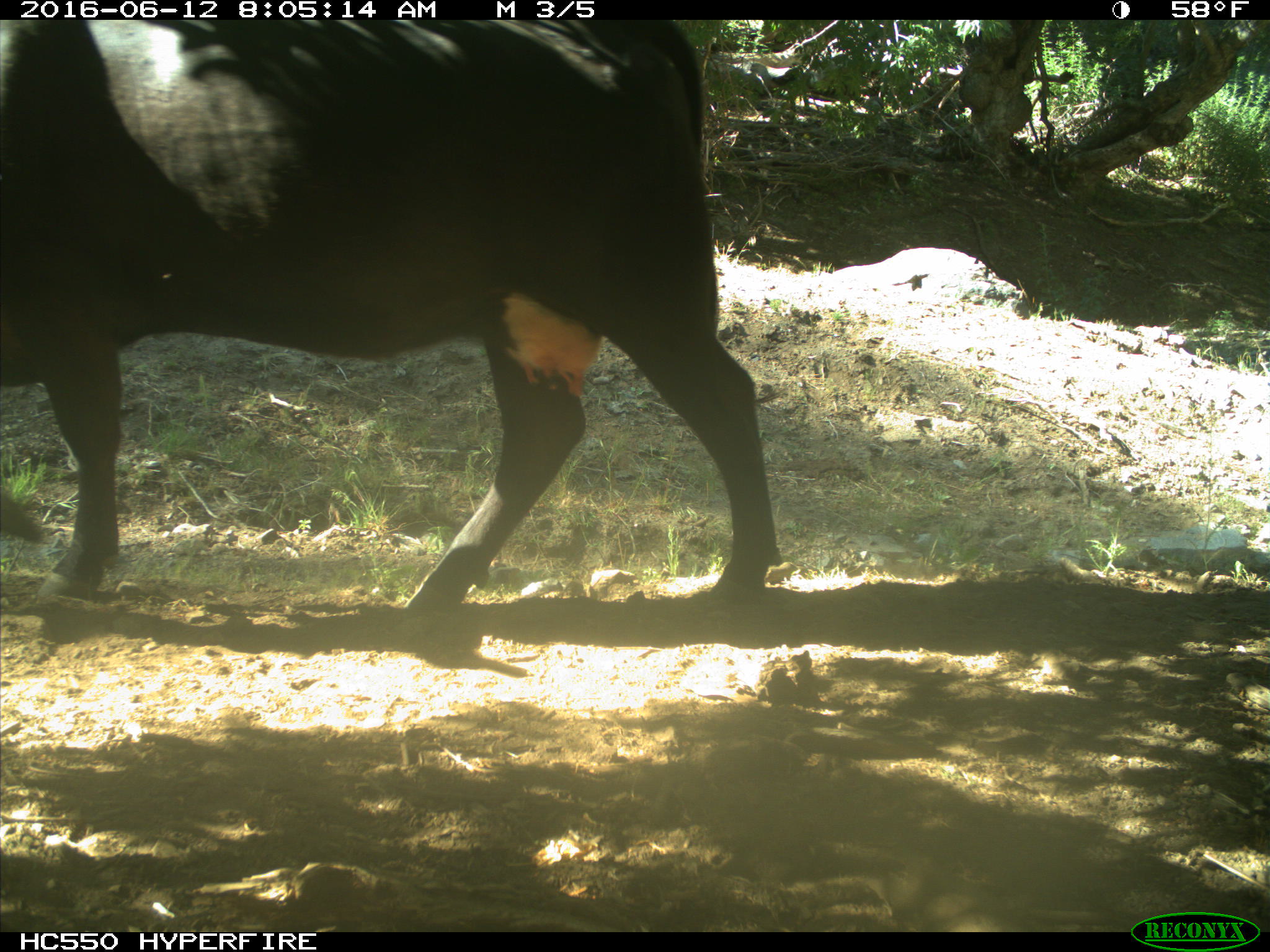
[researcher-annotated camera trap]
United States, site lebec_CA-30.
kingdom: Animalia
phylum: Chordata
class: Mammalia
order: Artiodactyla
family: Bovidae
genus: Bos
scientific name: Bos taurus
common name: domestic cow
Bos taurus (domestic cow).